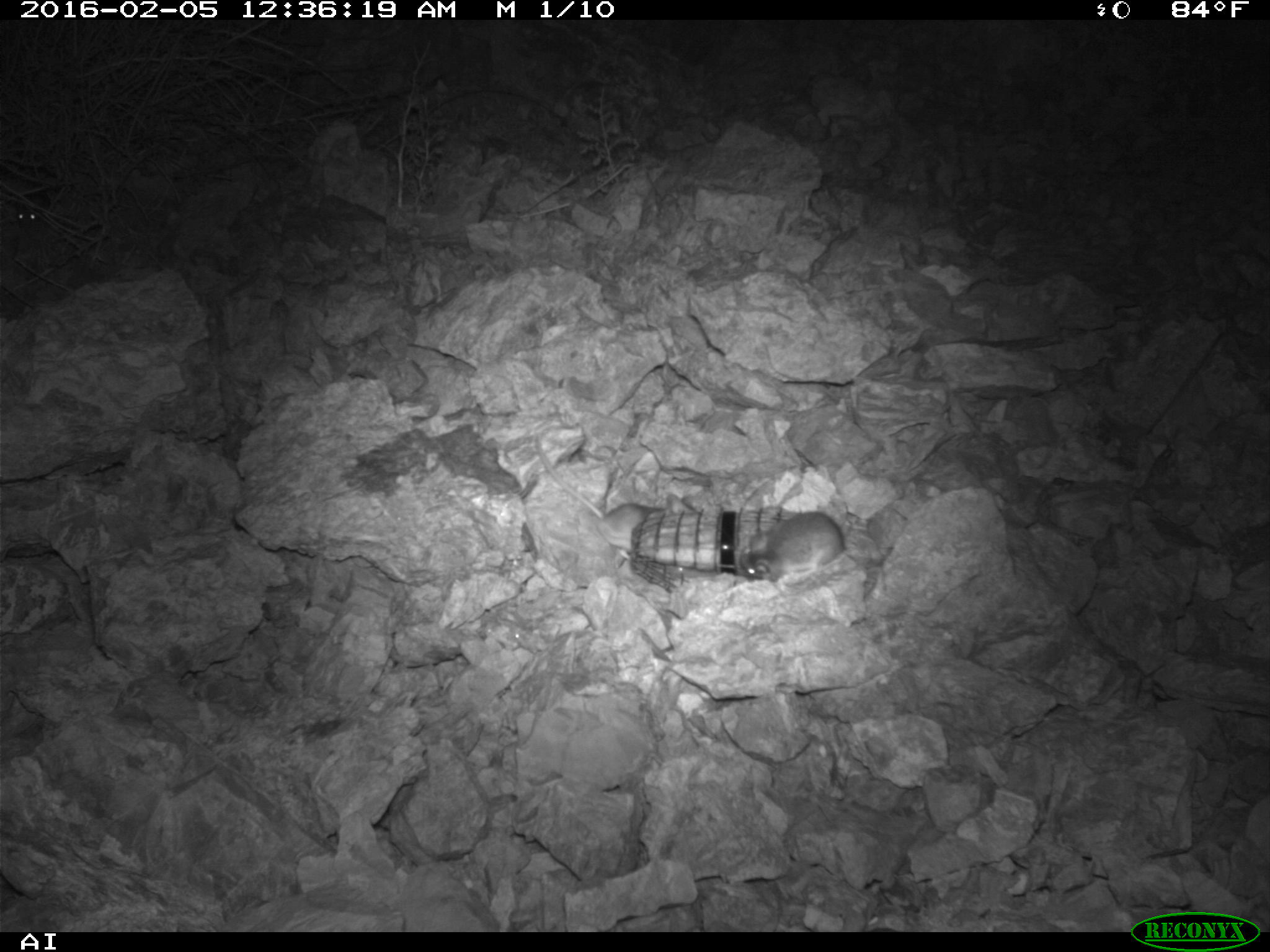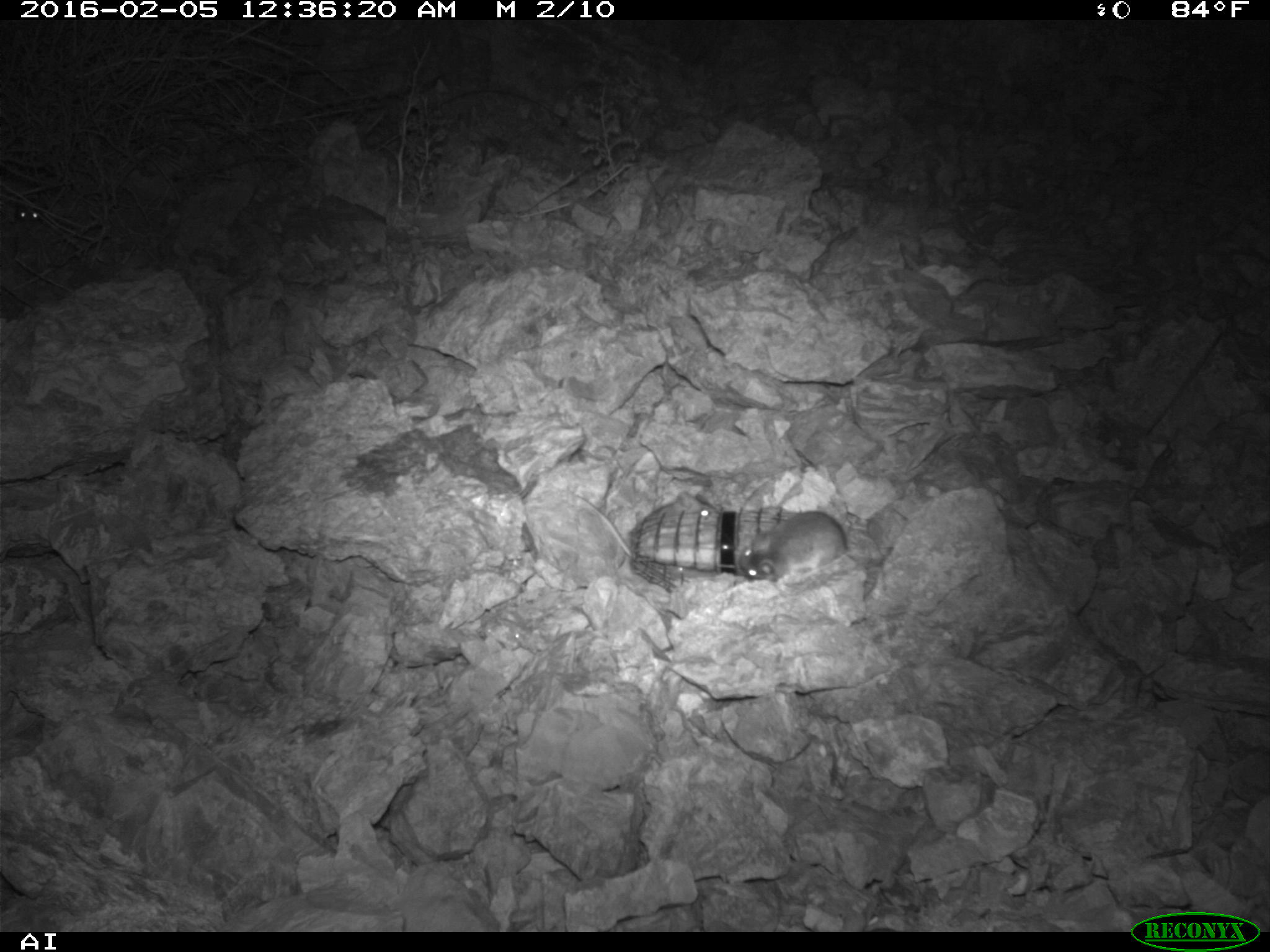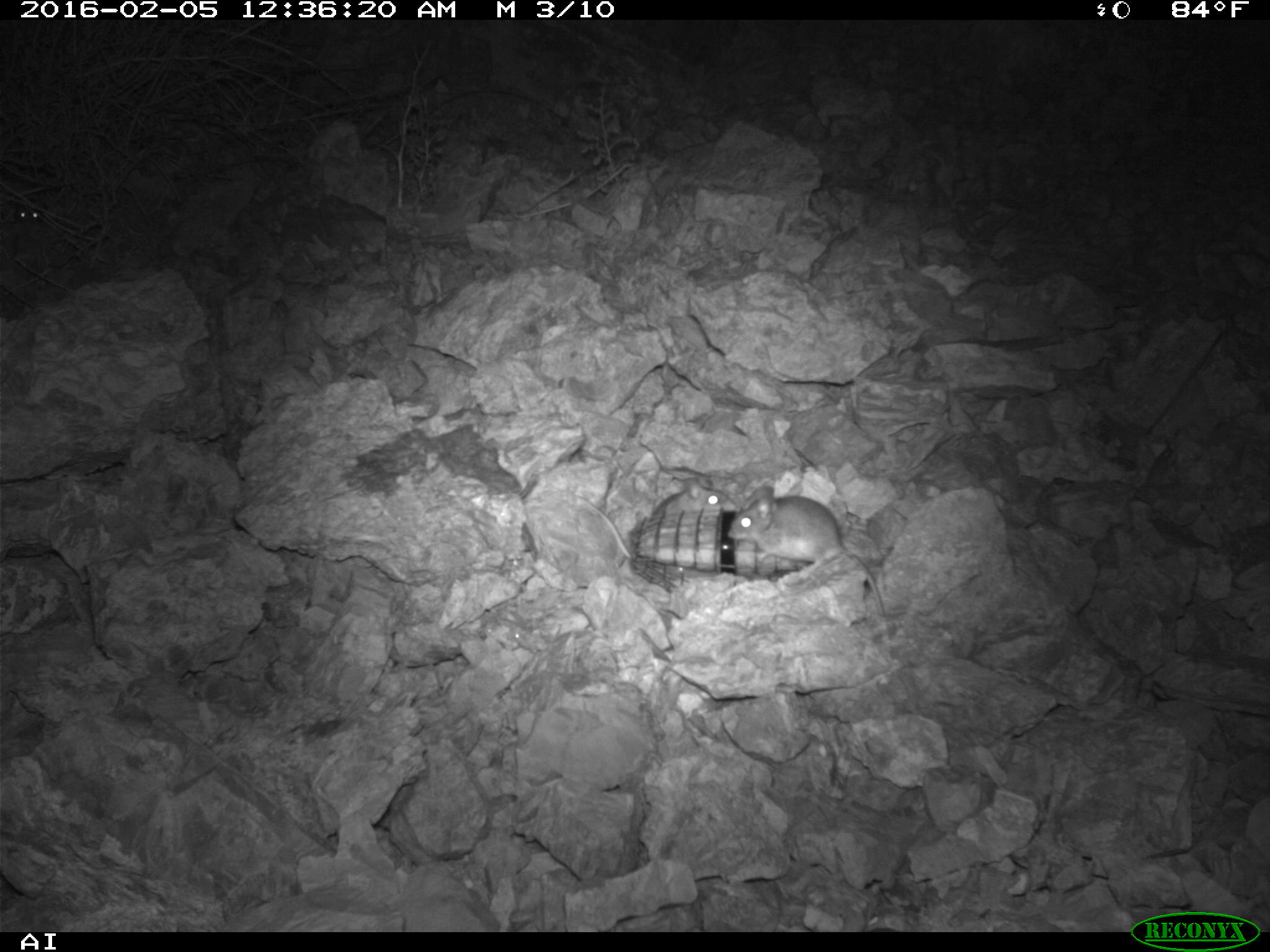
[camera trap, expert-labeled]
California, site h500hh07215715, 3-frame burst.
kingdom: Animalia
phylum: Chordata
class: Mammalia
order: Rodentia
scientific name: Rodentia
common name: rodent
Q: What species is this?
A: Rodent (Rodentia).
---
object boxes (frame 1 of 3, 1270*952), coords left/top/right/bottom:
rodent: 724/501/844/582; 9/208/40/224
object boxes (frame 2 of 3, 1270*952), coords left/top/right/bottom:
rodent: 575/488/716/557; 734/509/848/578; 15/205/40/223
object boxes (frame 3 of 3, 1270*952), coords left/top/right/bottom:
rodent: 727/487/885/616; 649/478/735/517; 14/198/44/224